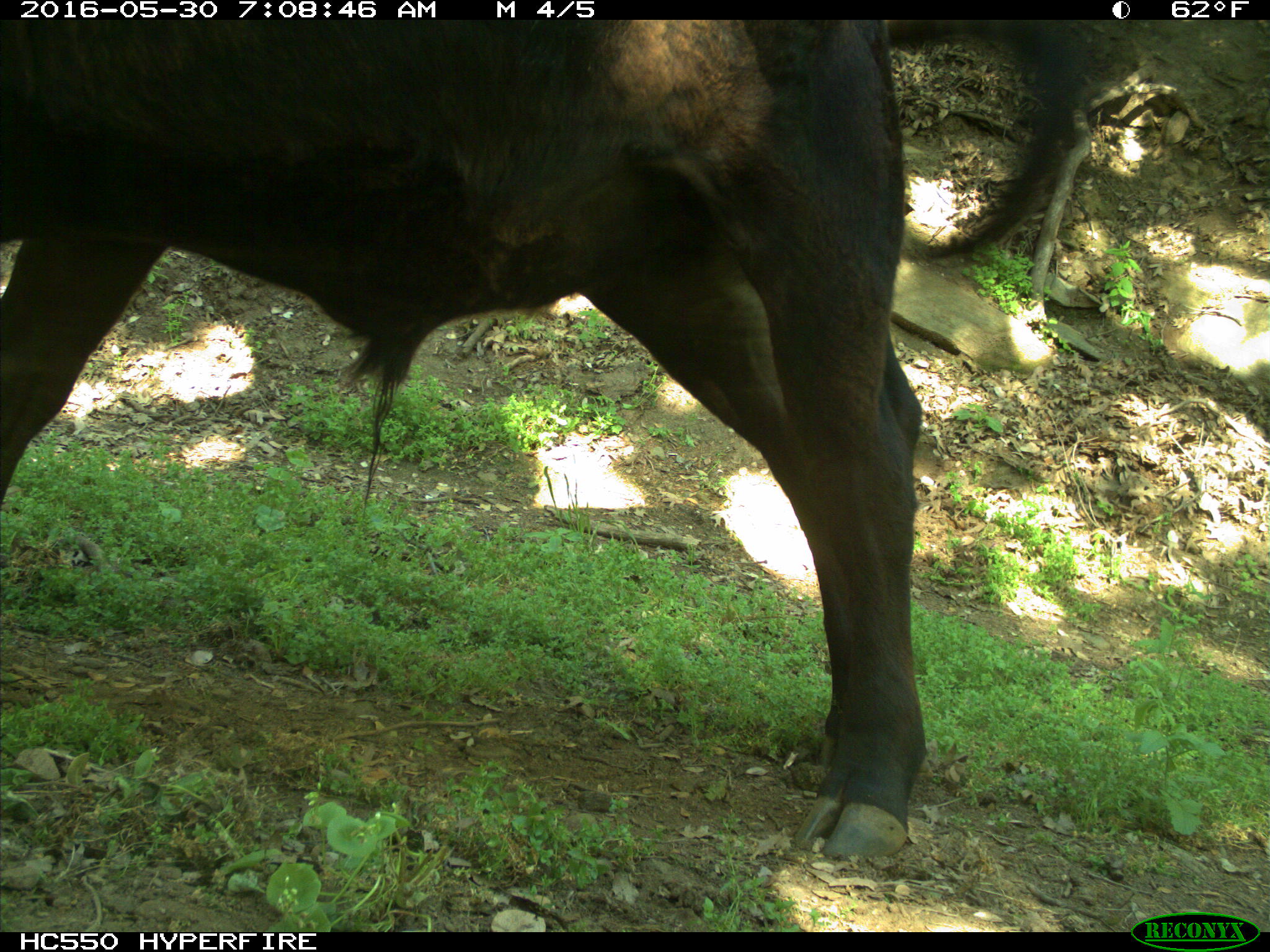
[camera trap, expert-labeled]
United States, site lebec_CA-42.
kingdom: Animalia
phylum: Chordata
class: Mammalia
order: Artiodactyla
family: Bovidae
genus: Bos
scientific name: Bos taurus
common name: domestic cow